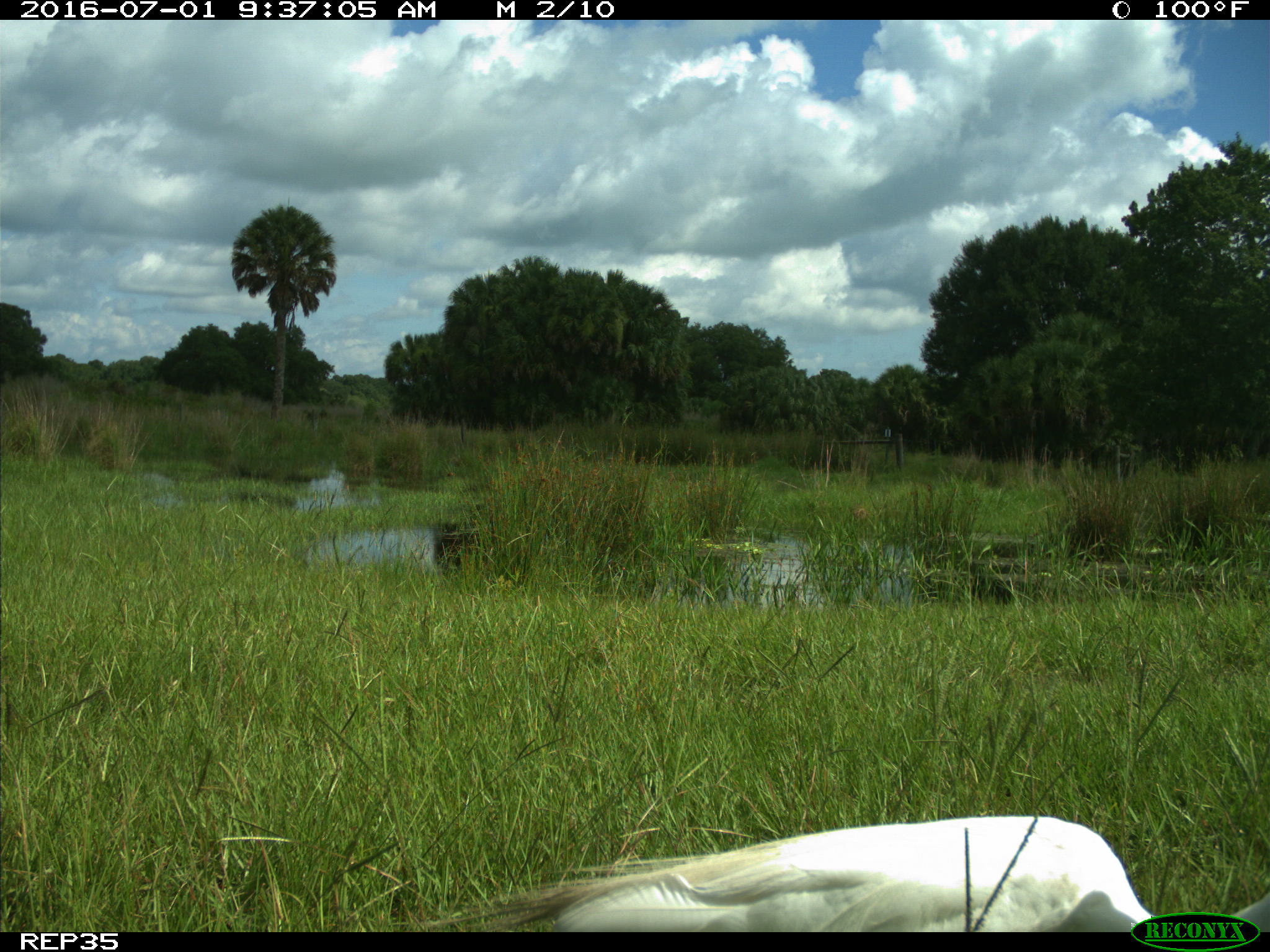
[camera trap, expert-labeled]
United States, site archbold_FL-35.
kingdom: Animalia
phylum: Chordata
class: Aves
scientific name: Aves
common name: birds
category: unidentified bird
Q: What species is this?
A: Unidentified bird (birds) (Aves).